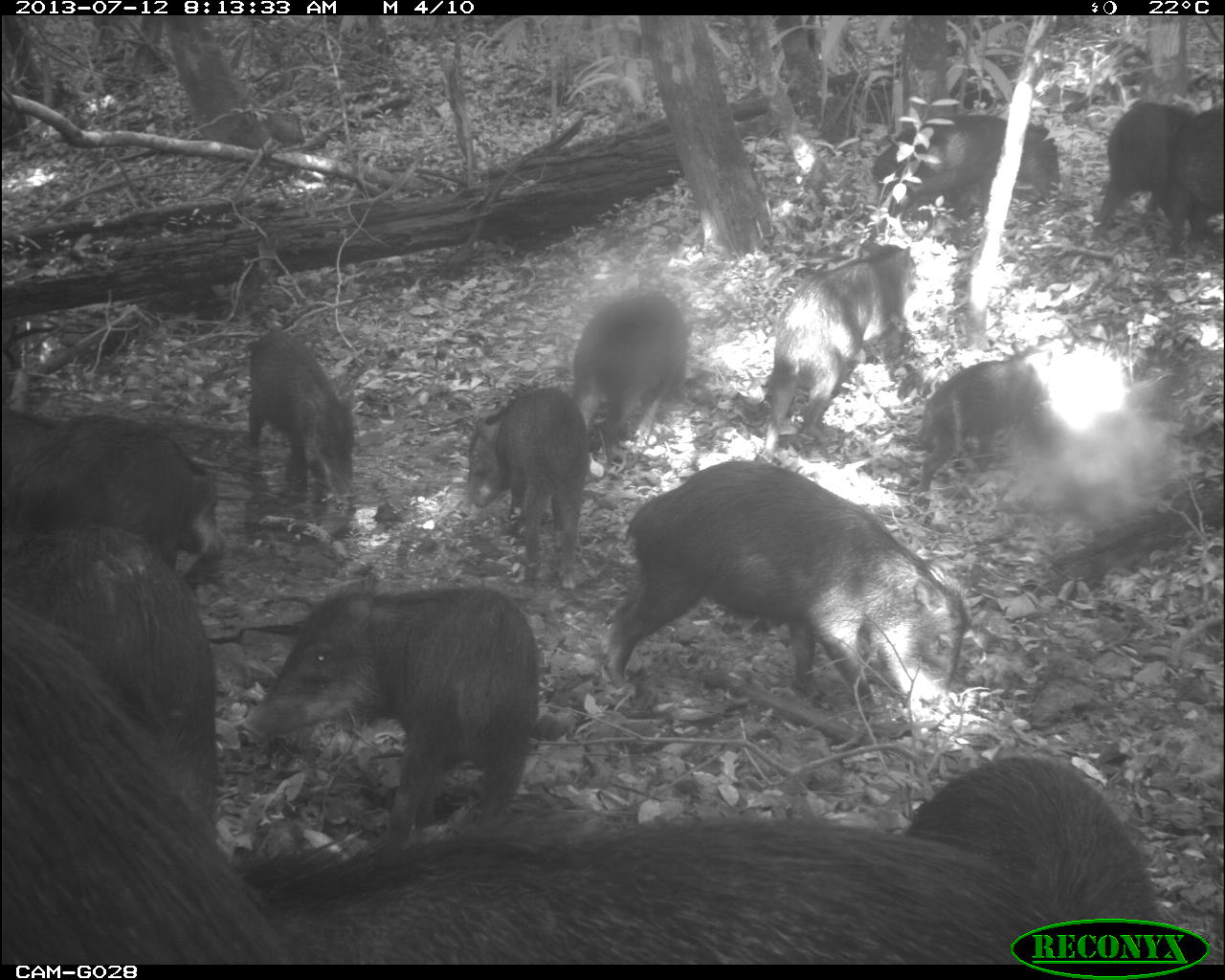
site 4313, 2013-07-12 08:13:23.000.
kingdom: Animalia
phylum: Chordata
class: Mammalia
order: Artiodactyla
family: Tayassuidae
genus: Tayassu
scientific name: Tayassu pecari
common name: white-lipped peccary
Tayassu pecari (white-lipped peccary), count 20.